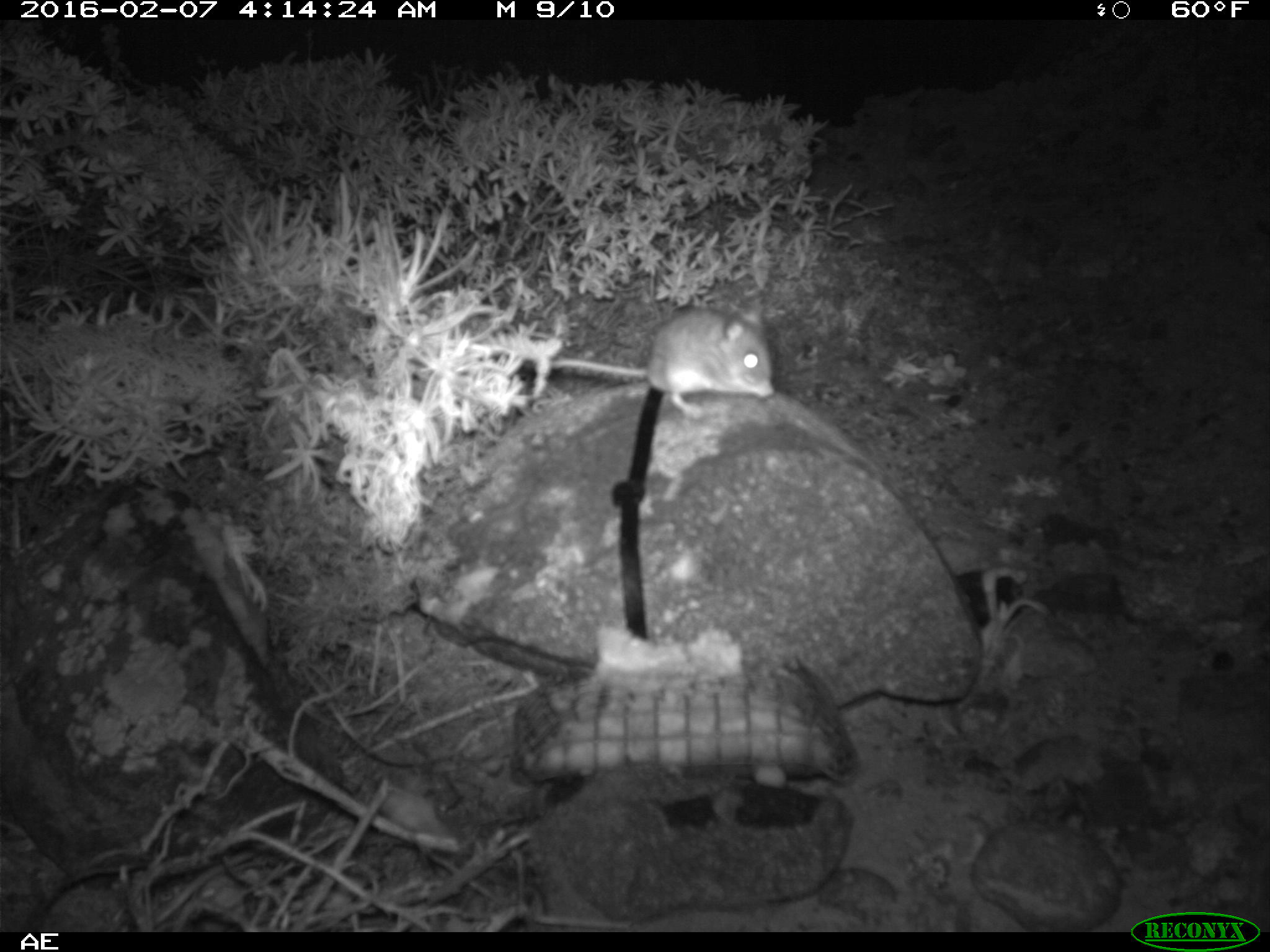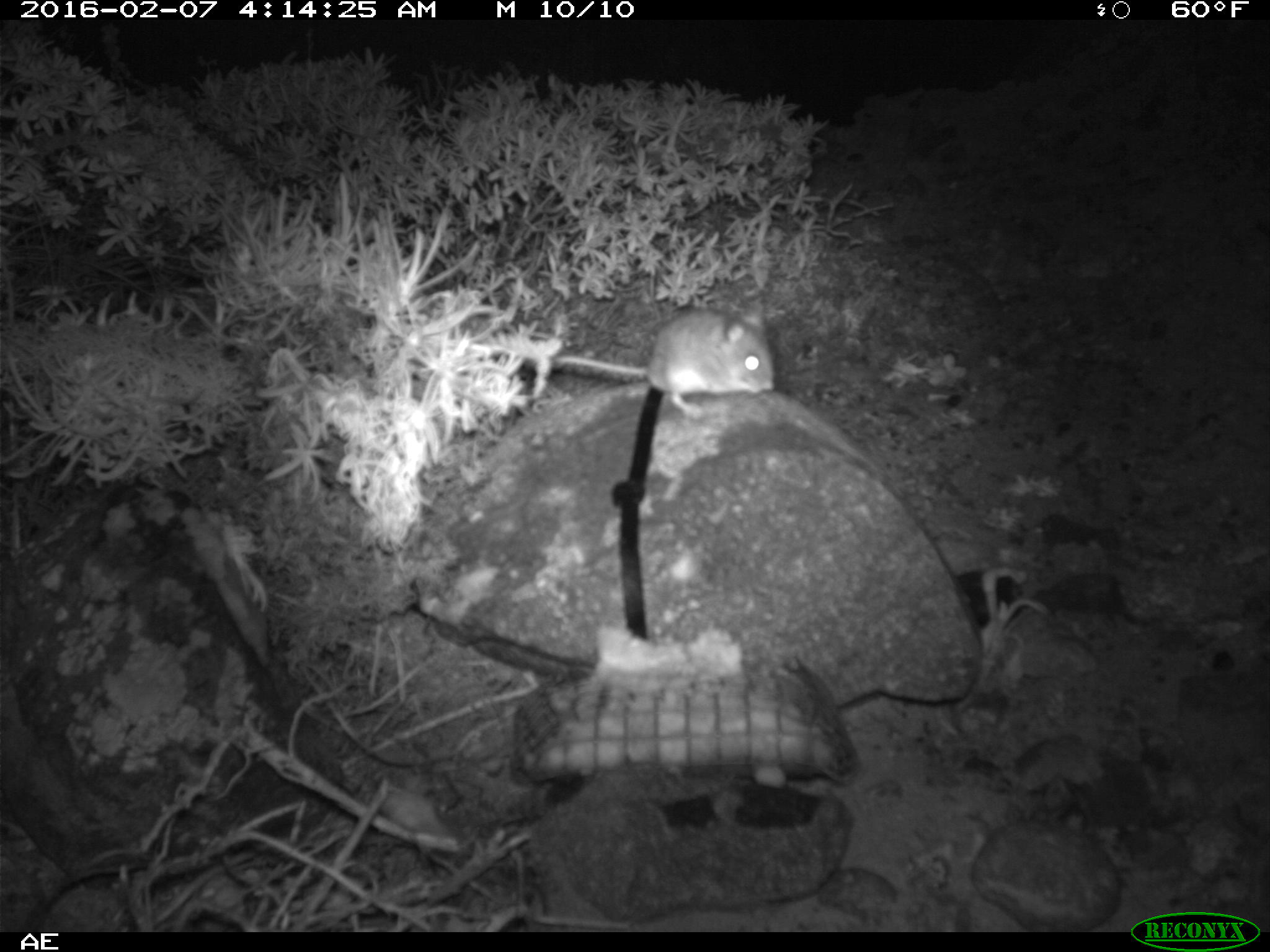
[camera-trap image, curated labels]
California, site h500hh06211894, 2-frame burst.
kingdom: Animalia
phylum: Chordata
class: Mammalia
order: Rodentia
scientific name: Rodentia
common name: rodent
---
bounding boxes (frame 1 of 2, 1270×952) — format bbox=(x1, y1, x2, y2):
rodent: bbox=(549, 298, 774, 420)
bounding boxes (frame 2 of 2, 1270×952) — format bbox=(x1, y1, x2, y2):
rodent: bbox=(554, 306, 775, 419)